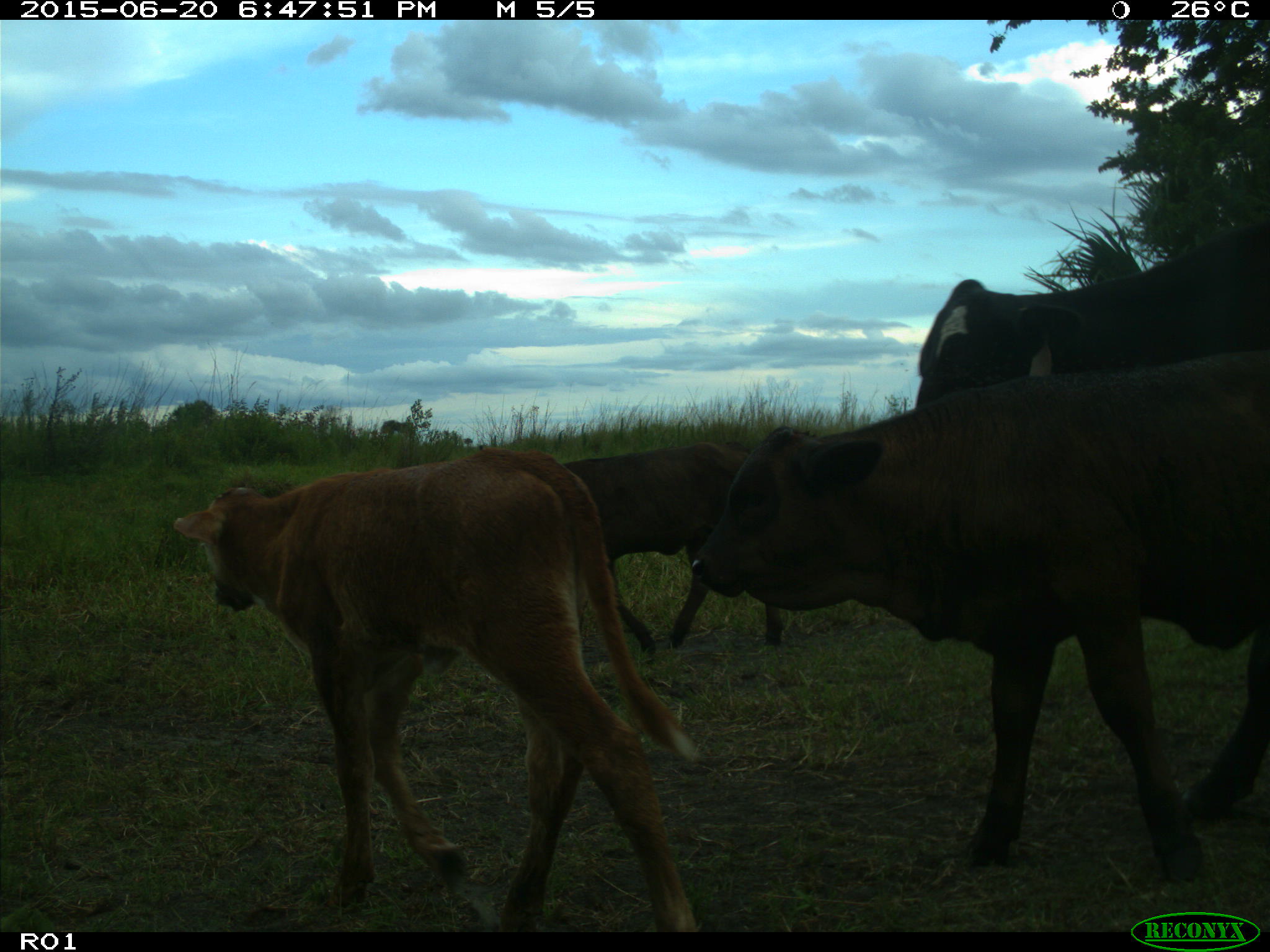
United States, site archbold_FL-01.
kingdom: Animalia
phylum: Chordata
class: Mammalia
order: Artiodactyla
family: Bovidae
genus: Bos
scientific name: Bos taurus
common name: domestic cow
Bos taurus (domestic cow).